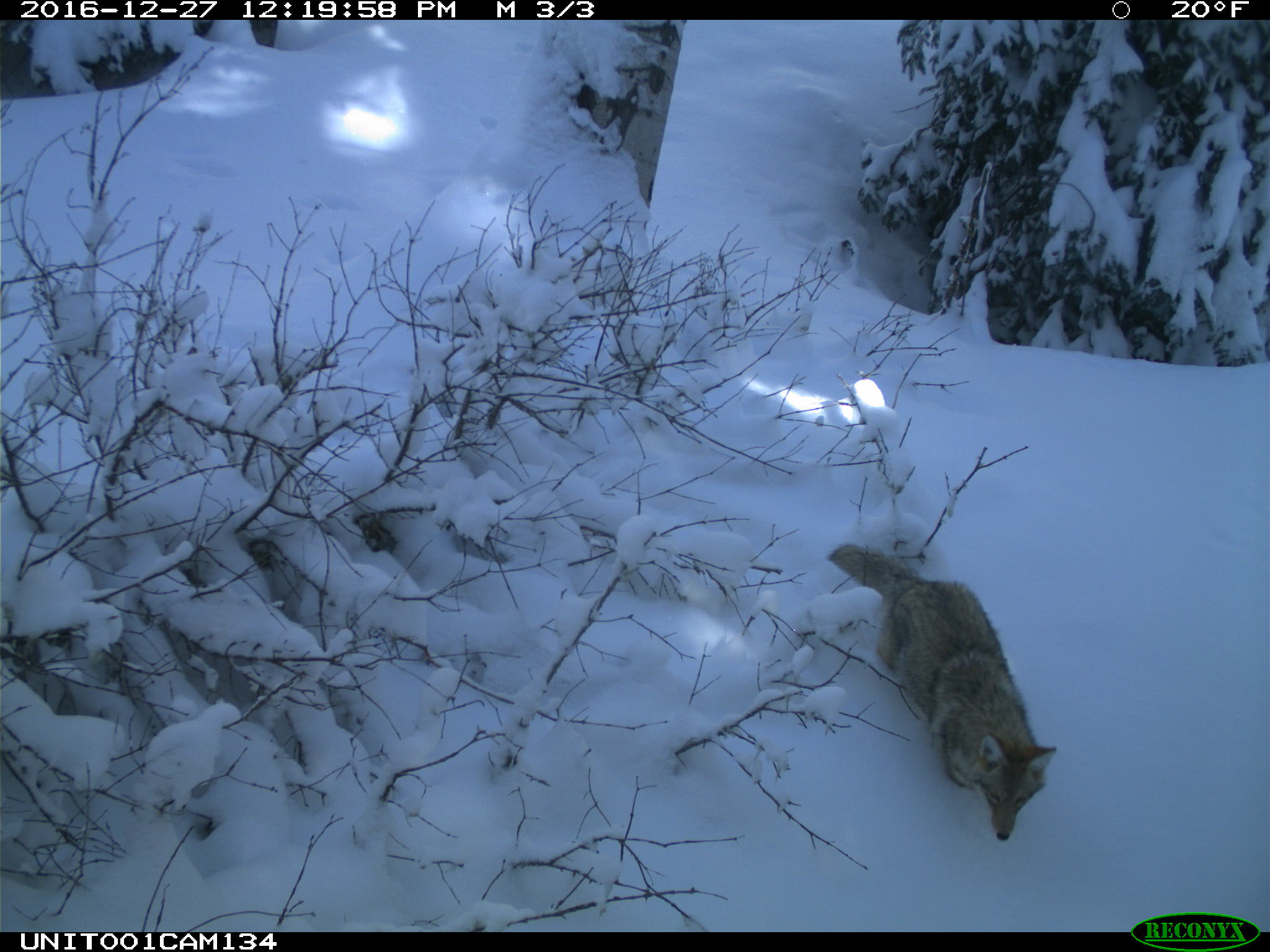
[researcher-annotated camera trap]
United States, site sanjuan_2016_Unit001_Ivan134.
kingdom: Animalia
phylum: Chordata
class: Mammalia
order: Carnivora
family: Canidae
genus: Canis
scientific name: Canis latrans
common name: coyote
Canis latrans (coyote).